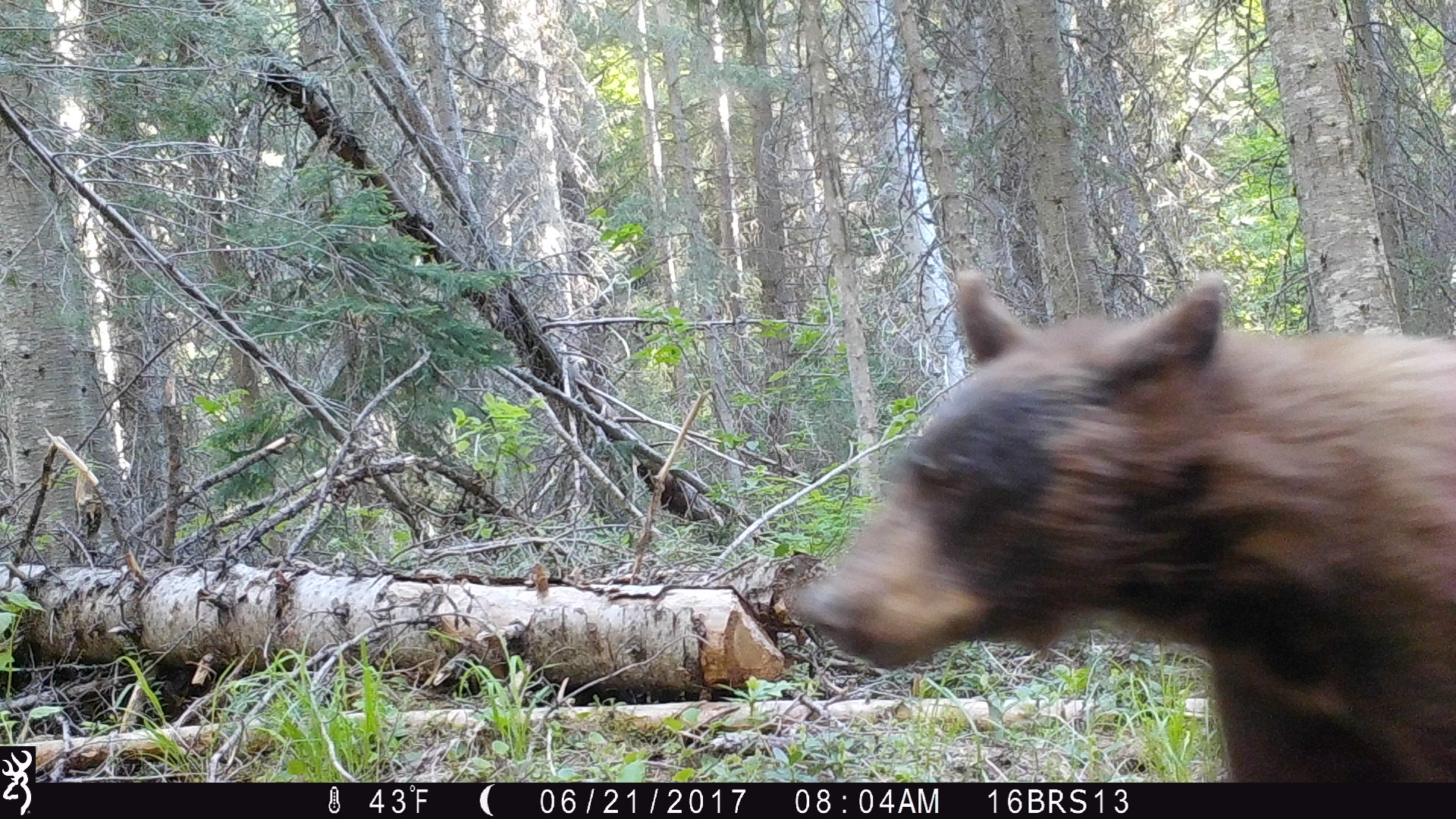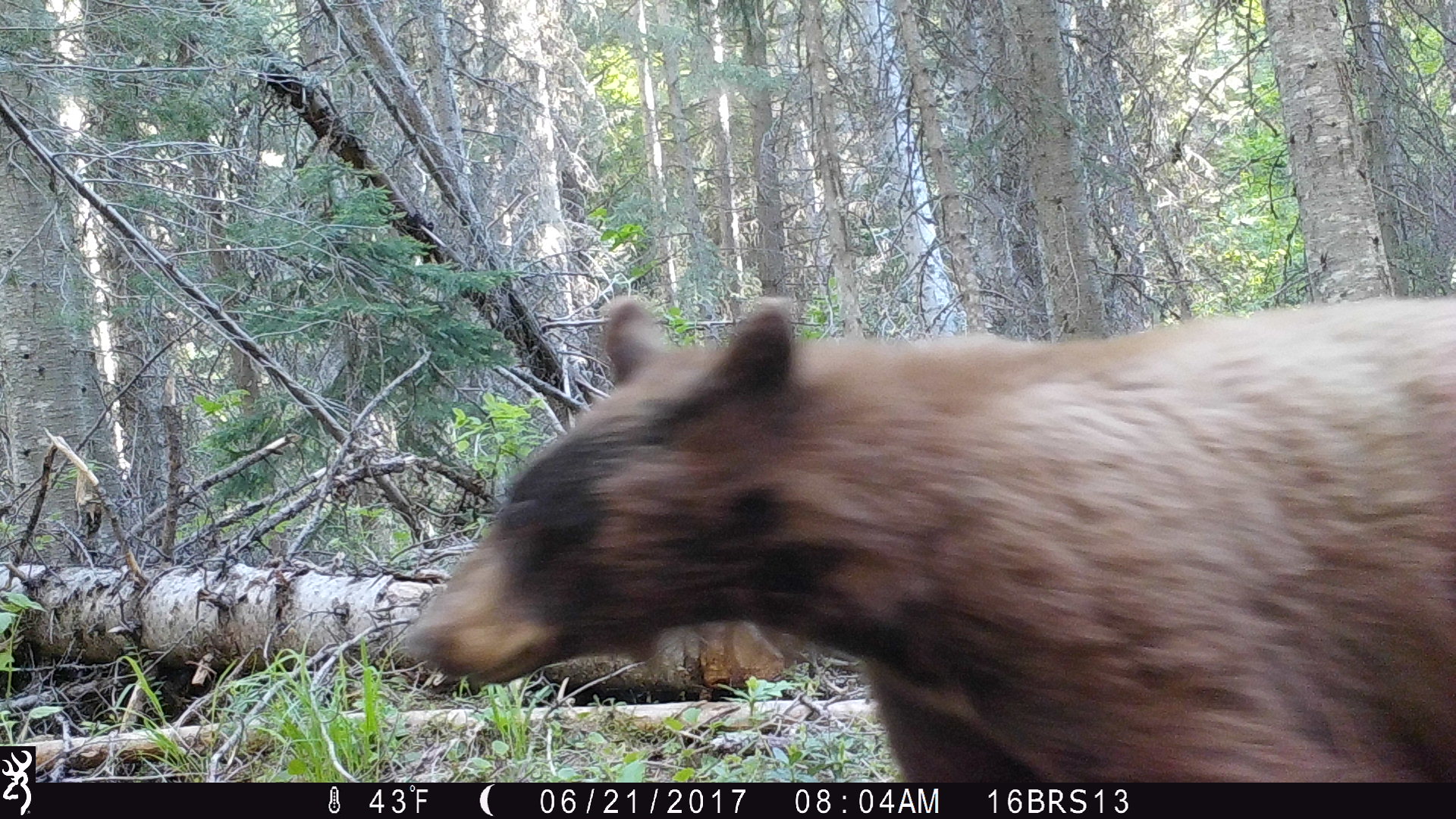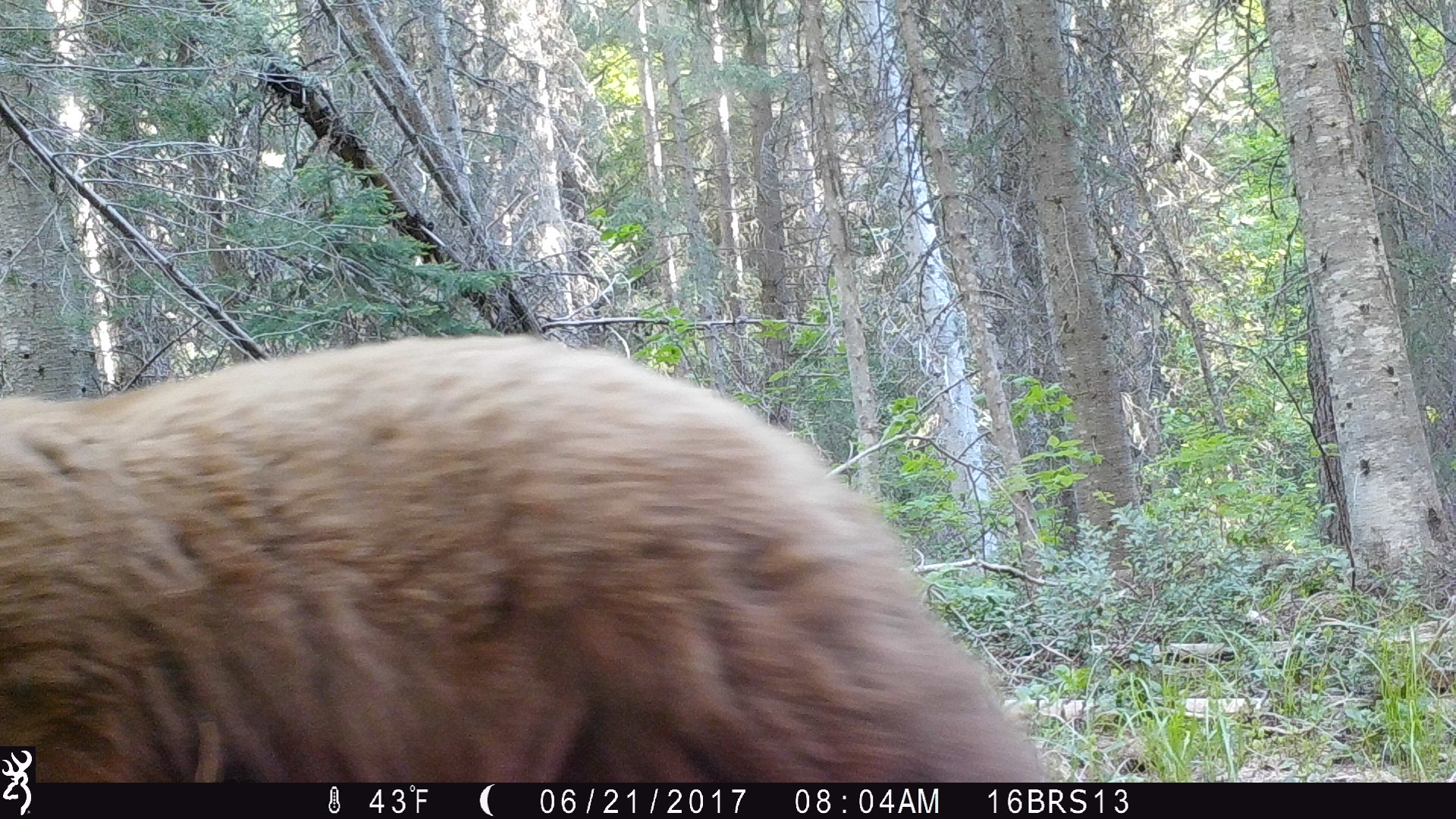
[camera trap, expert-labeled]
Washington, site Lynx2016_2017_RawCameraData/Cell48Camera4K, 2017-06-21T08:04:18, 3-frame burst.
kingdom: Animalia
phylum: Chordata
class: Mammalia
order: Carnivora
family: Ursidae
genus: Ursus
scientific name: Ursus americanus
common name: american black bear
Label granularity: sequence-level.